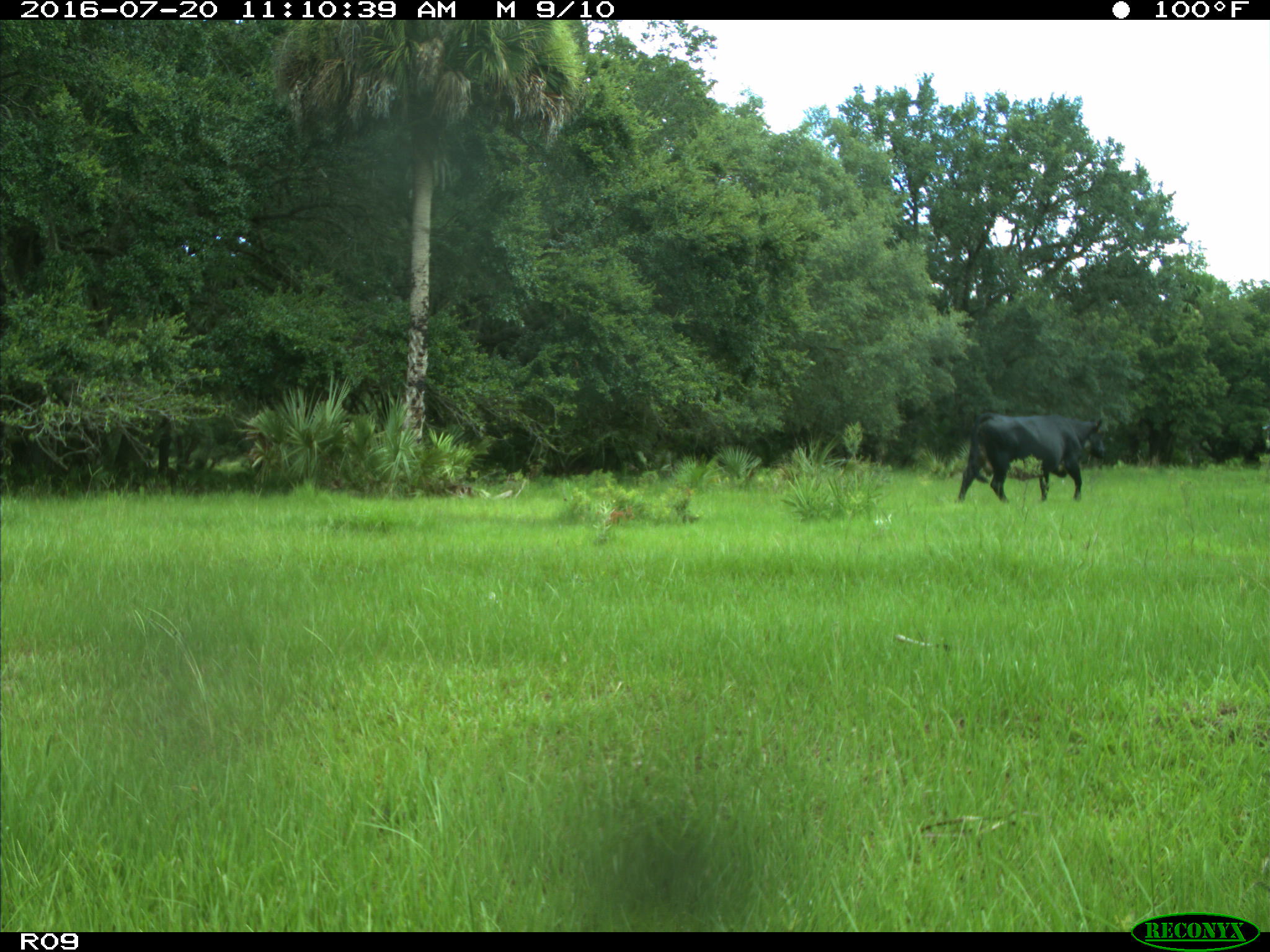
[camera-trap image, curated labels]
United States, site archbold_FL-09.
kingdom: Animalia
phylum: Chordata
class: Mammalia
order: Artiodactyla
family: Bovidae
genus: Bos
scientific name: Bos taurus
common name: domestic cow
Bos taurus (domestic cow).